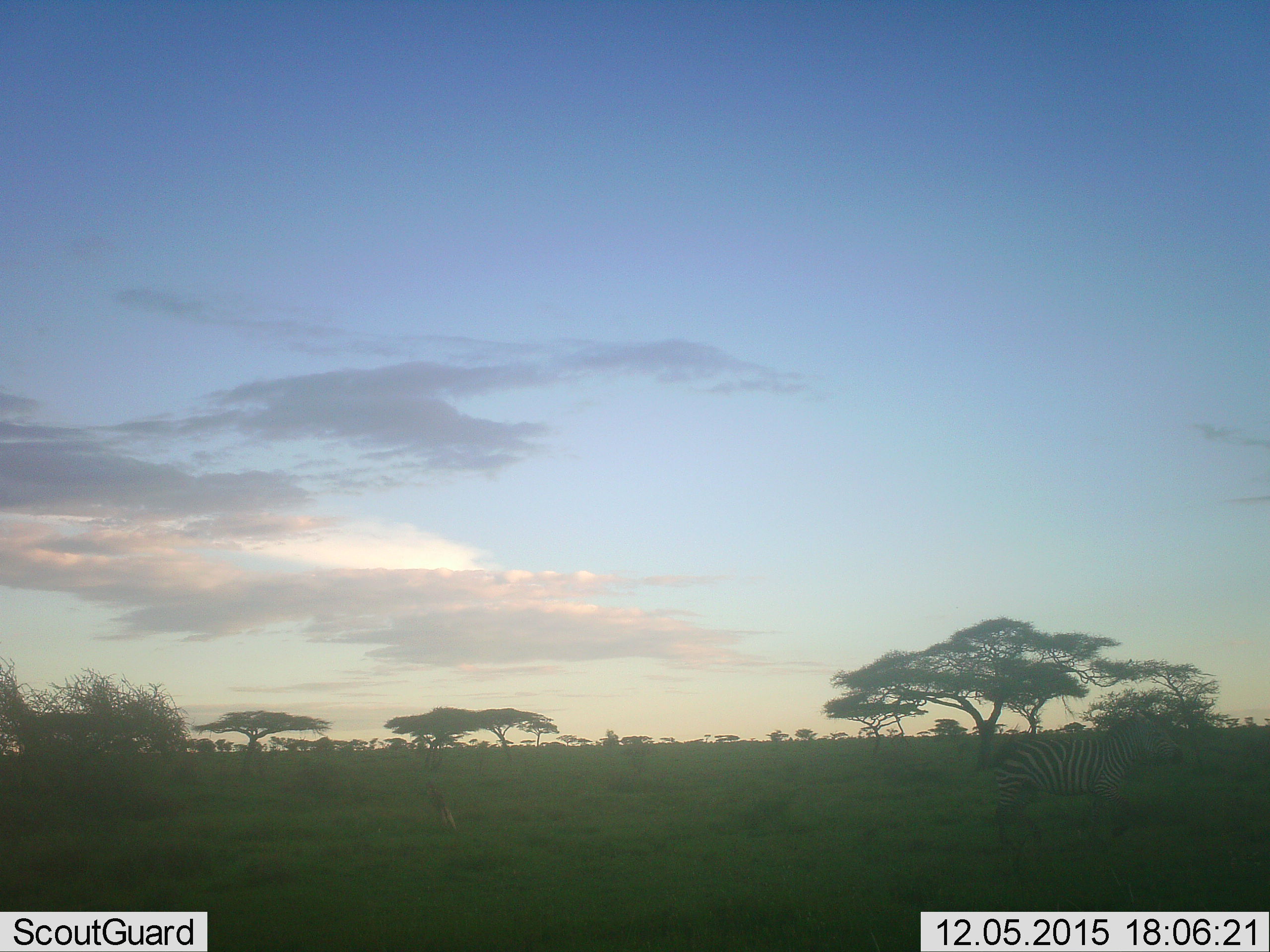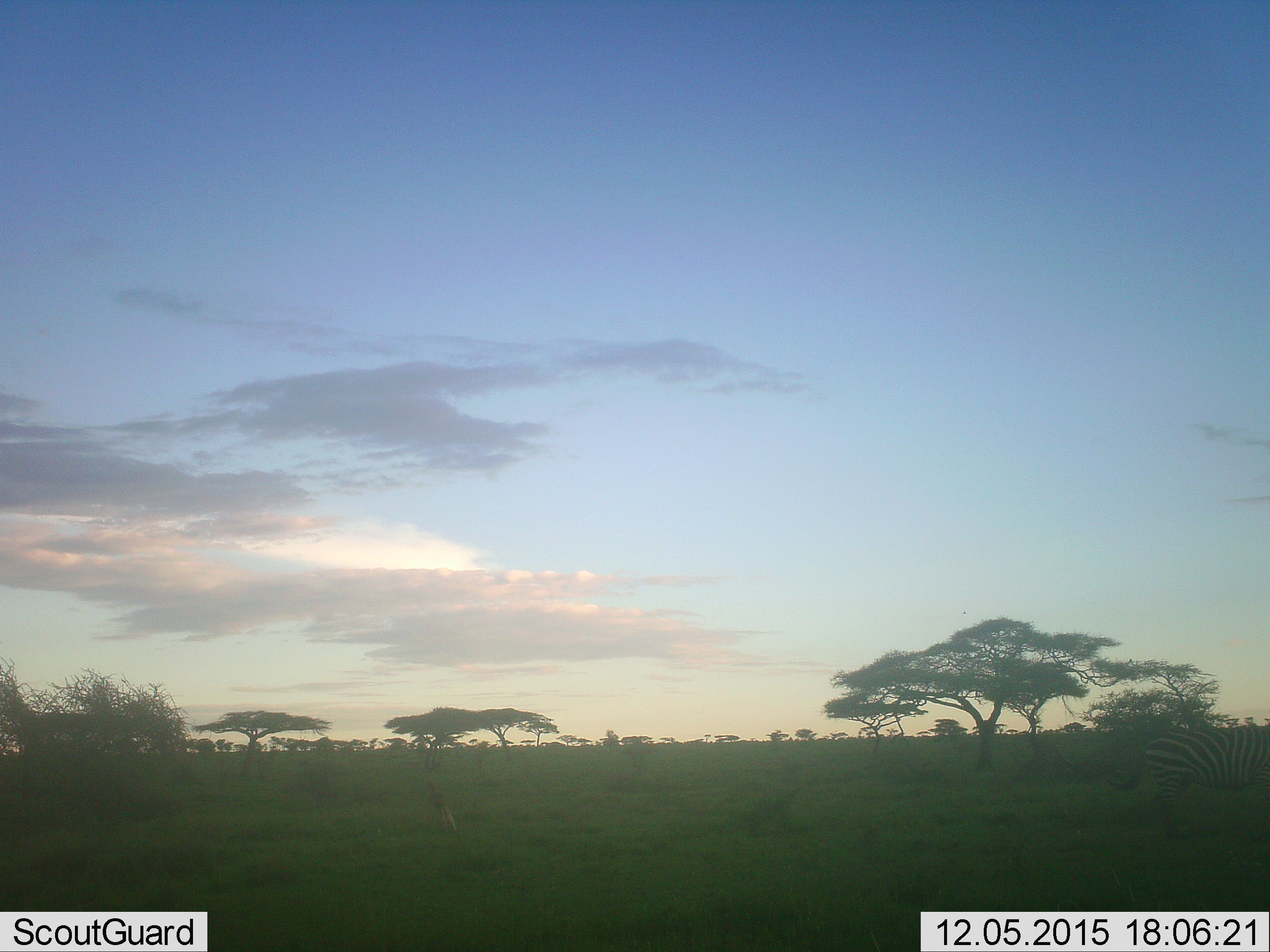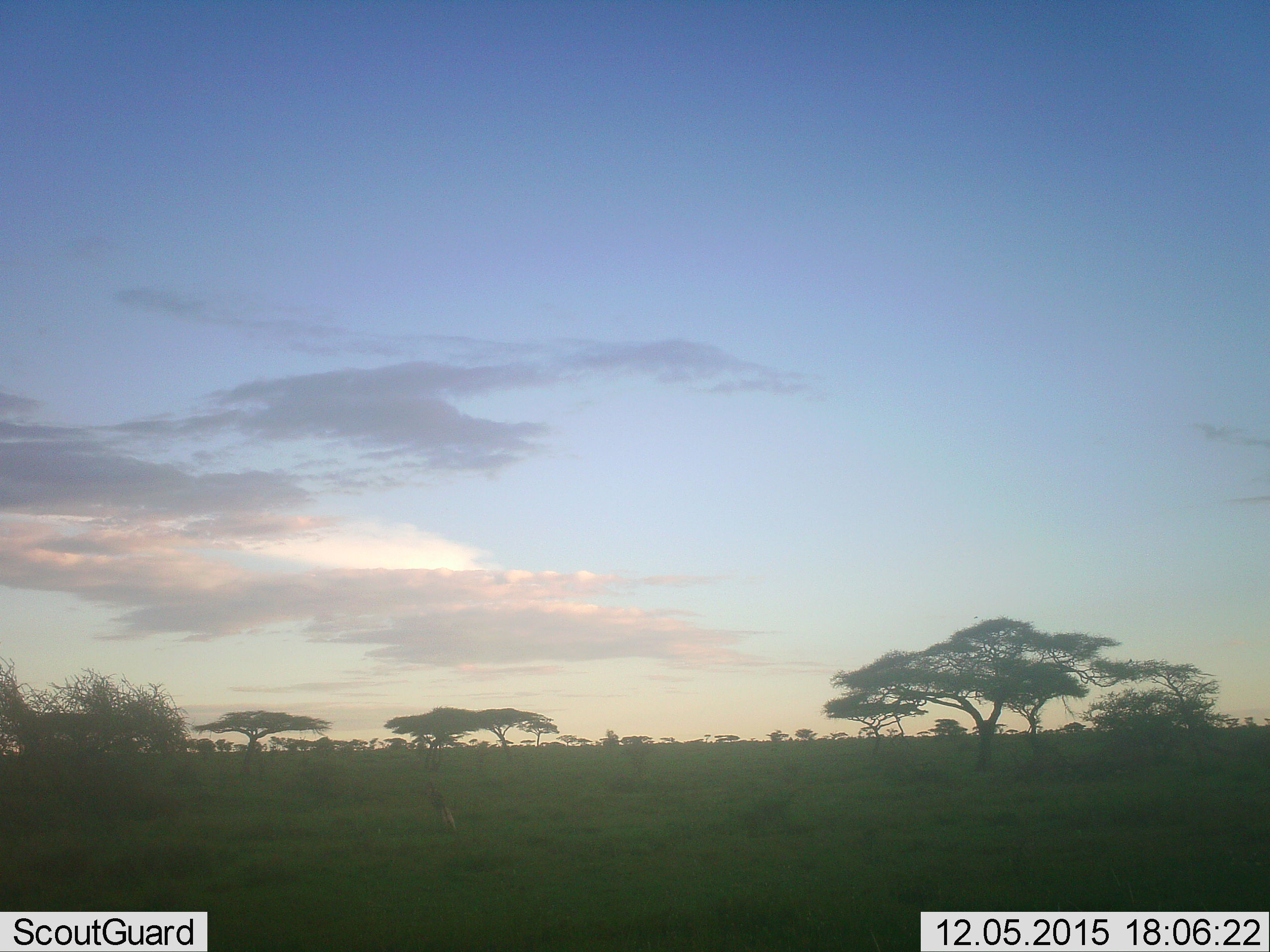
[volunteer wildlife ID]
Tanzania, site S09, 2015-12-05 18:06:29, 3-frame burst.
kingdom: Animalia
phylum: Chordata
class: Mammalia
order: Perissodactyla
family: Equidae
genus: Equus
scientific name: Equus quagga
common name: plains zebra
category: zebra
Zebra (plains zebra) (Equus quagga), count 1. Behavior (volunteer vote fractions): standing 0%, resting 0%, moving 100%, interacting 0%. Young present (vote fraction): 0%. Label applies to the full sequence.